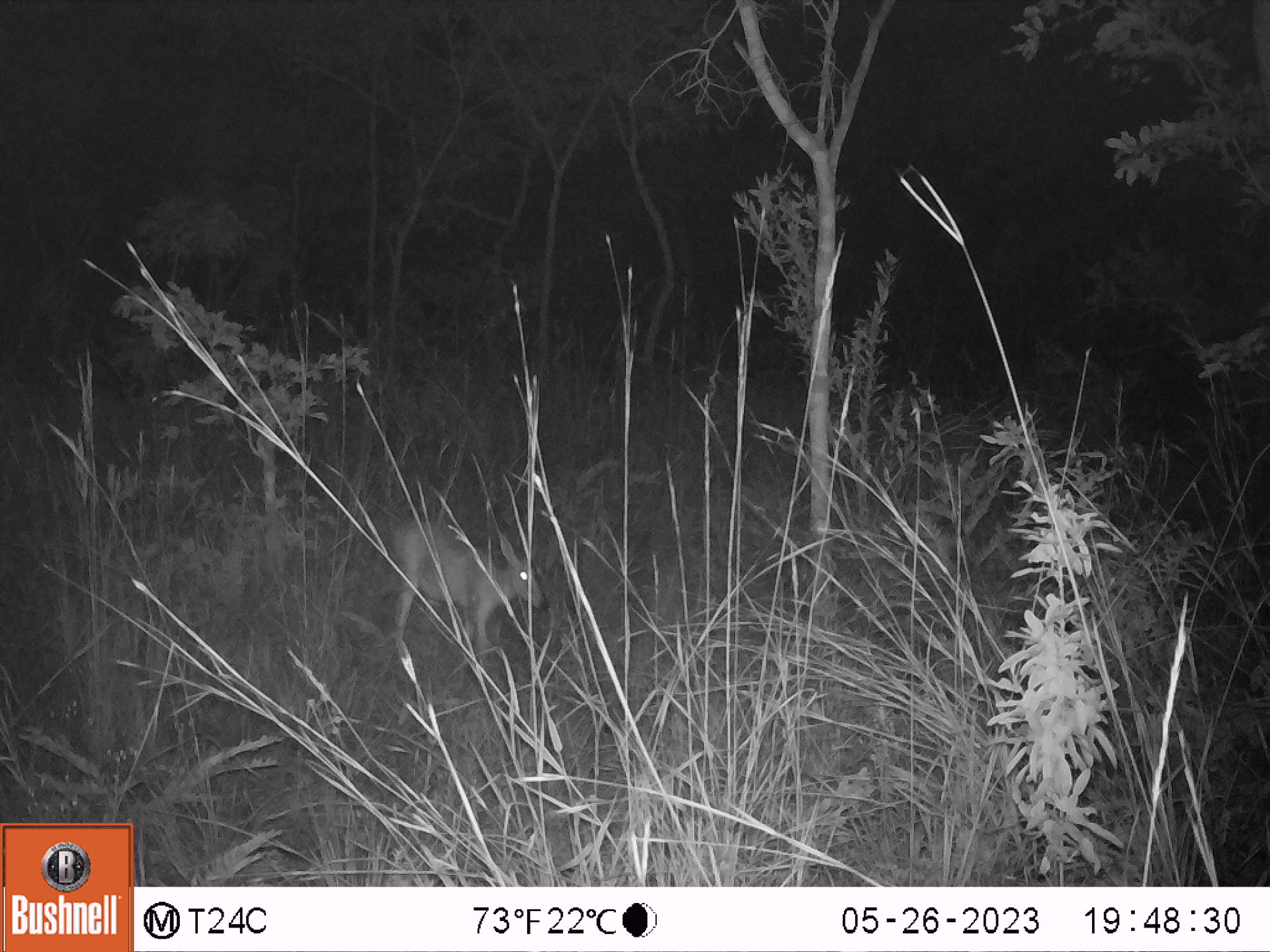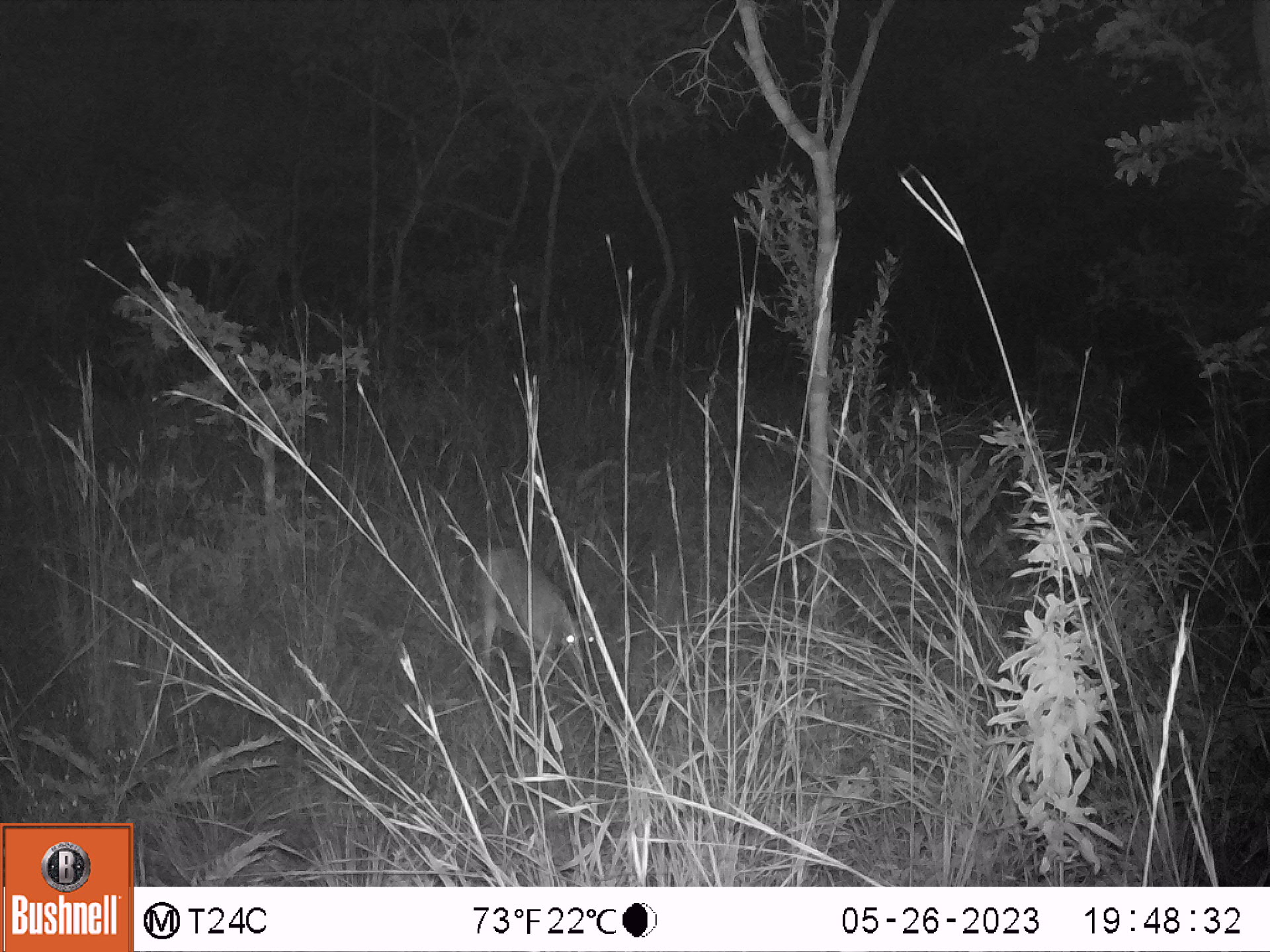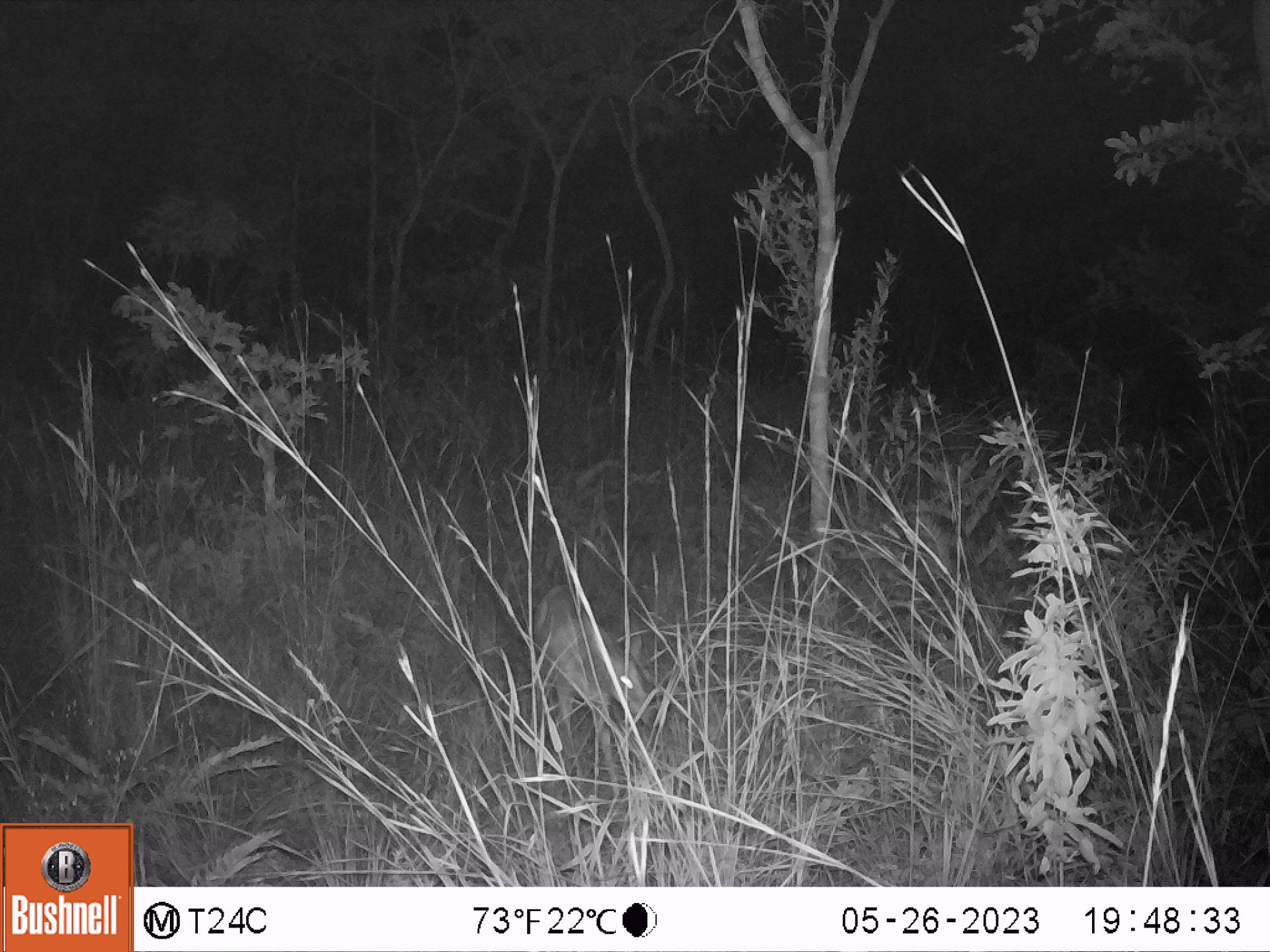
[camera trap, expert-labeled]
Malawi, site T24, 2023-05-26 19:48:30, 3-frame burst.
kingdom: Animalia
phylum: Chordata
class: Mammalia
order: Artiodactyla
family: Bovidae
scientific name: Antilopinae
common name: small antelope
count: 1